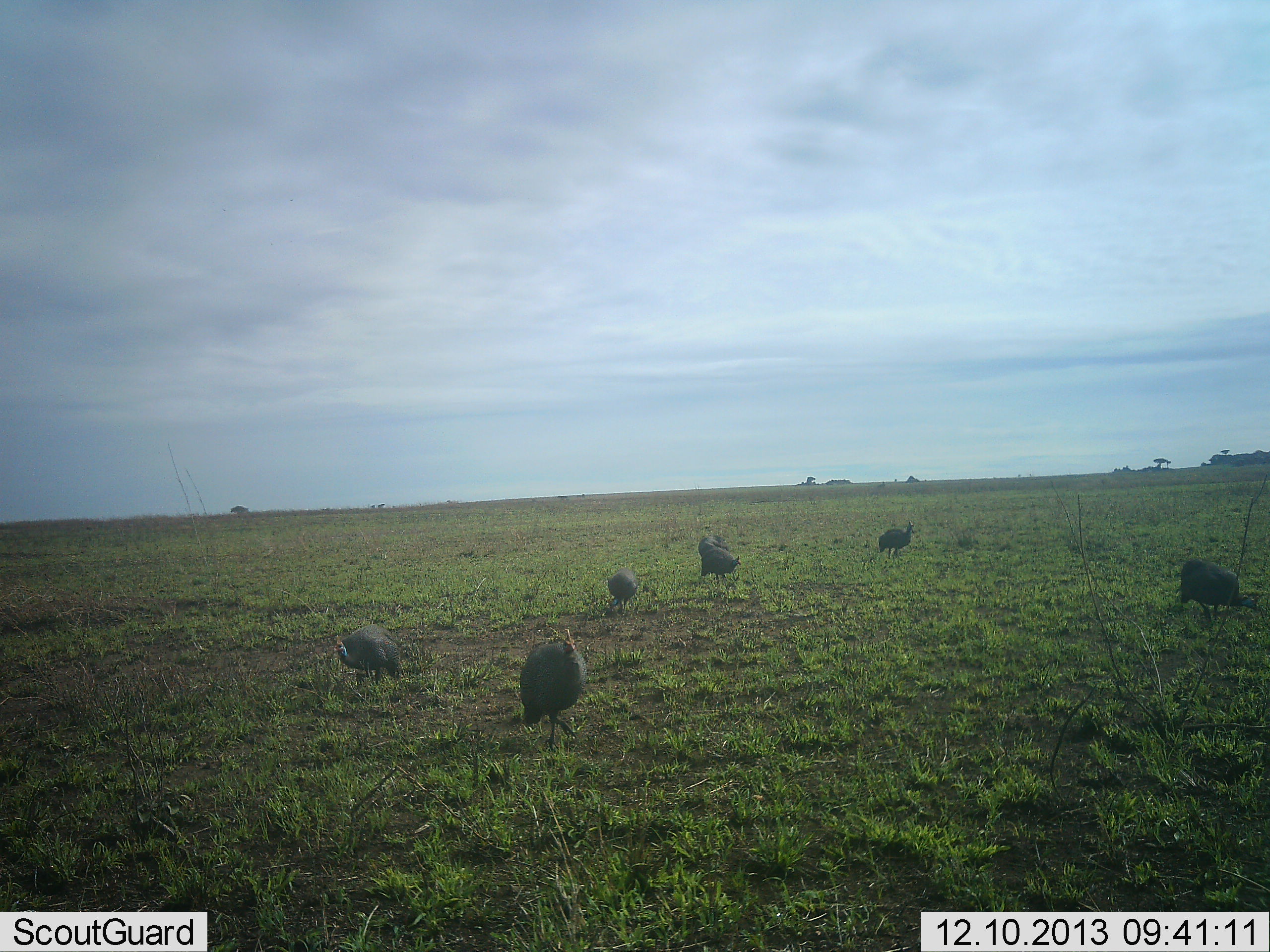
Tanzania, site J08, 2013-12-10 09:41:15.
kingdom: Animalia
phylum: Chordata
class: Aves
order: Galliformes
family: Numididae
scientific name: Numididae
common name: guinea fowl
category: guineafowl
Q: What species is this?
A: Guineafowl (guinea fowl) (Numididae).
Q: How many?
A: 6.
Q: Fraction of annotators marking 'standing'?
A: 40%.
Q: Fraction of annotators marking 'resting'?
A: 0%.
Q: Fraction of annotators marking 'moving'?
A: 30%.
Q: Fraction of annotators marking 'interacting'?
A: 0%.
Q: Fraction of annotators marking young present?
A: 0%.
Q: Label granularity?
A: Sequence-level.